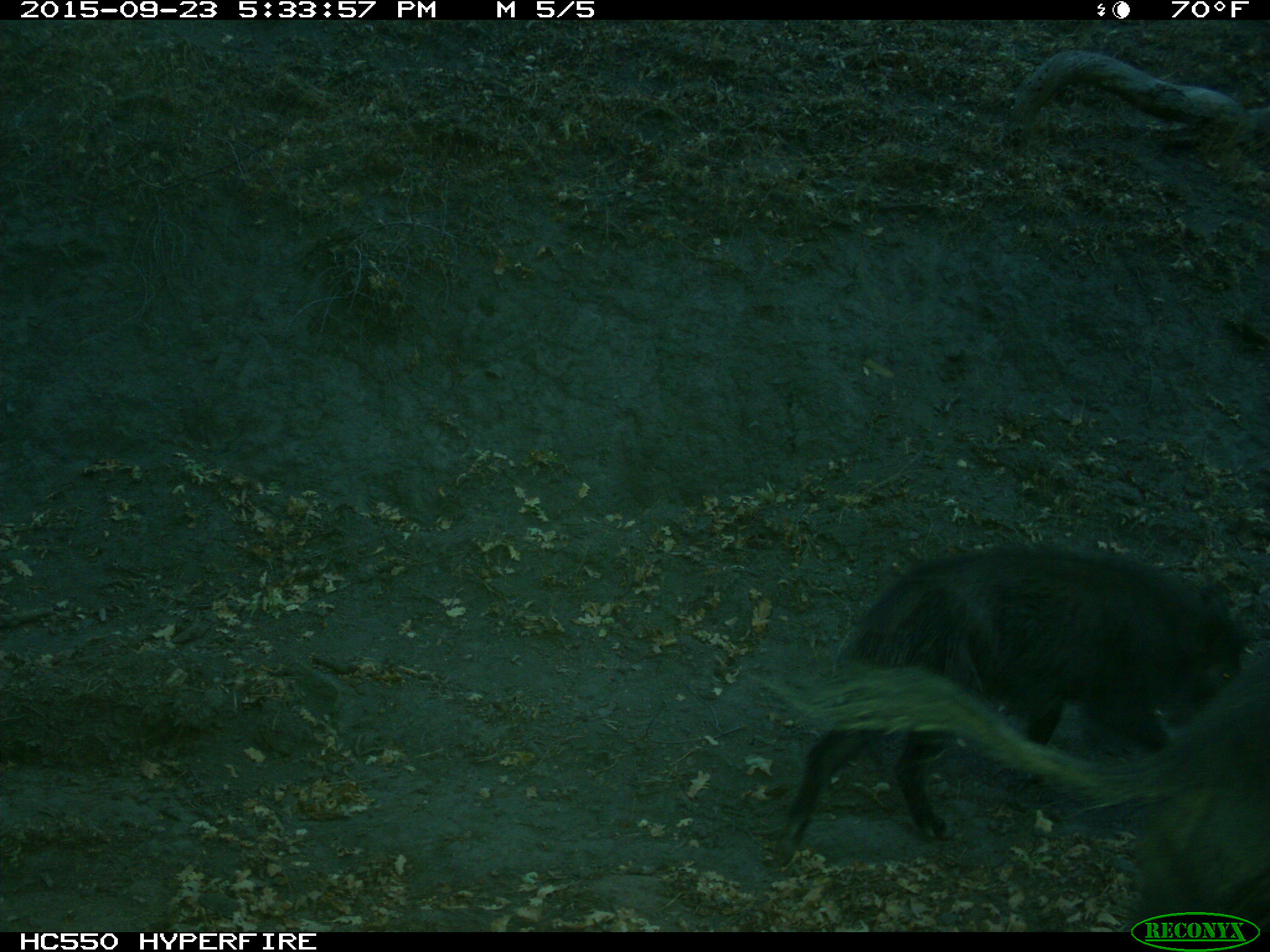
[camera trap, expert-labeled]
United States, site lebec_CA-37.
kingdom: Animalia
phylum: Chordata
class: Mammalia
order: Artiodactyla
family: Suidae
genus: Sus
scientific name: Sus scrofa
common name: wild boar